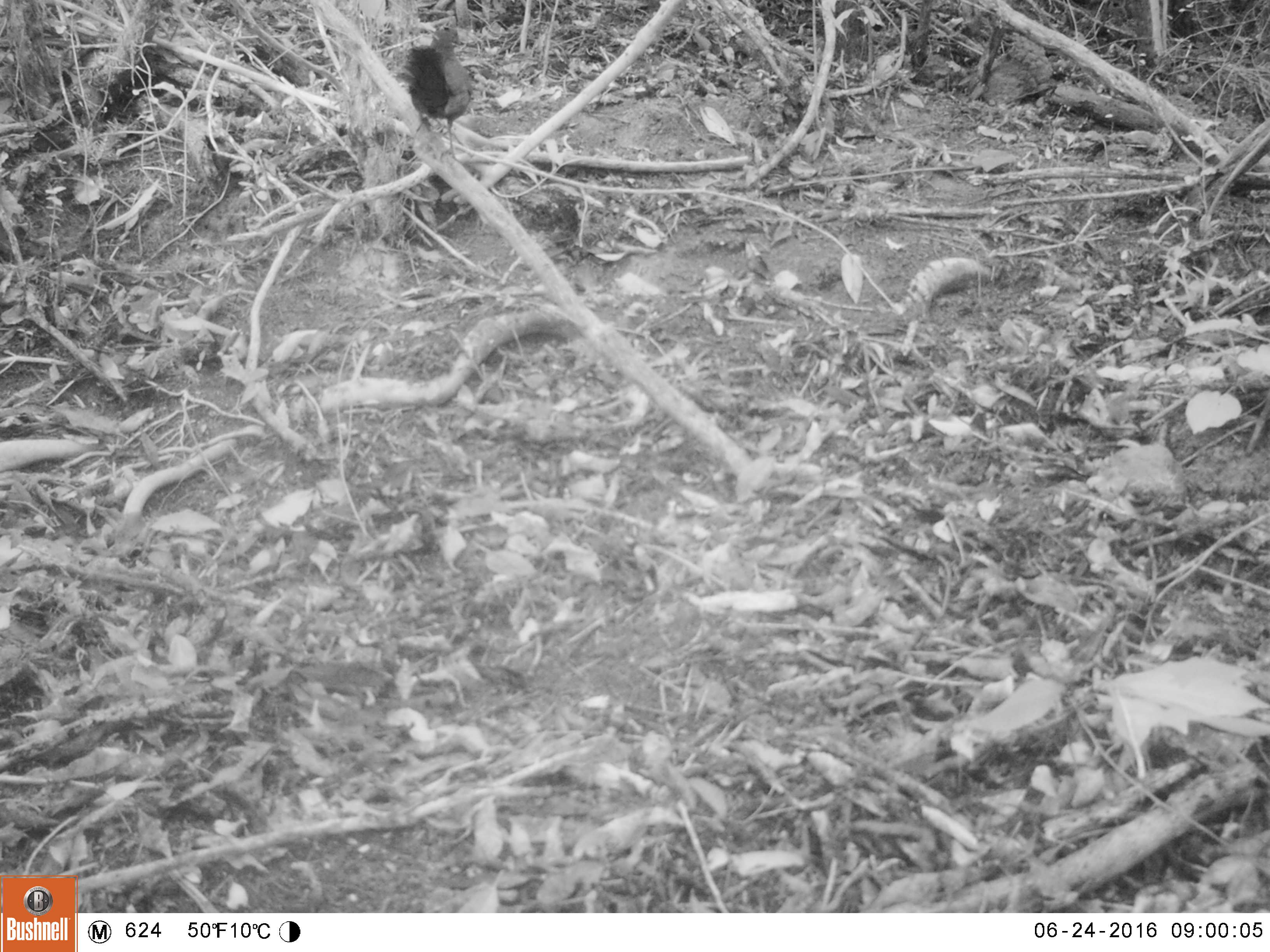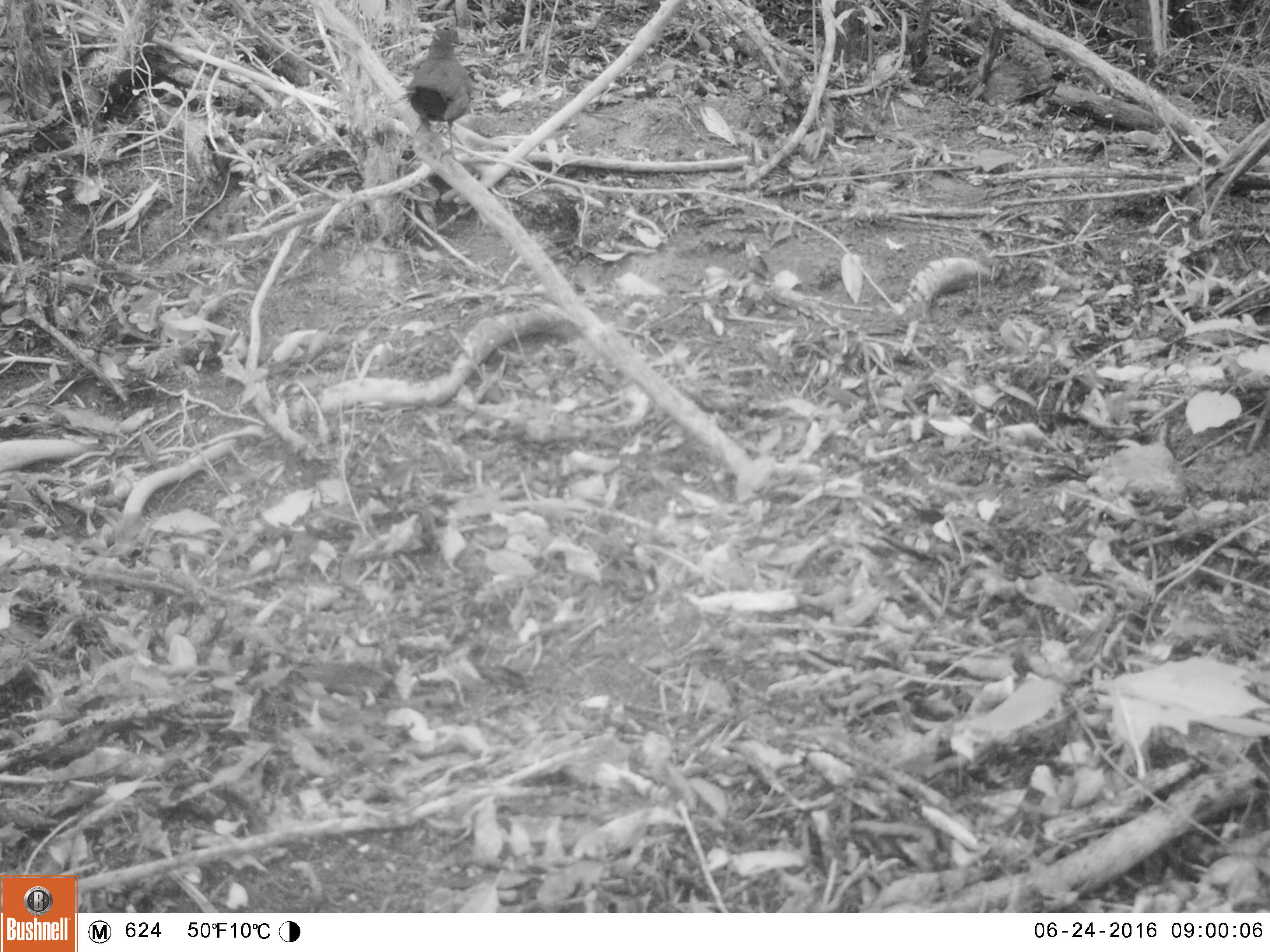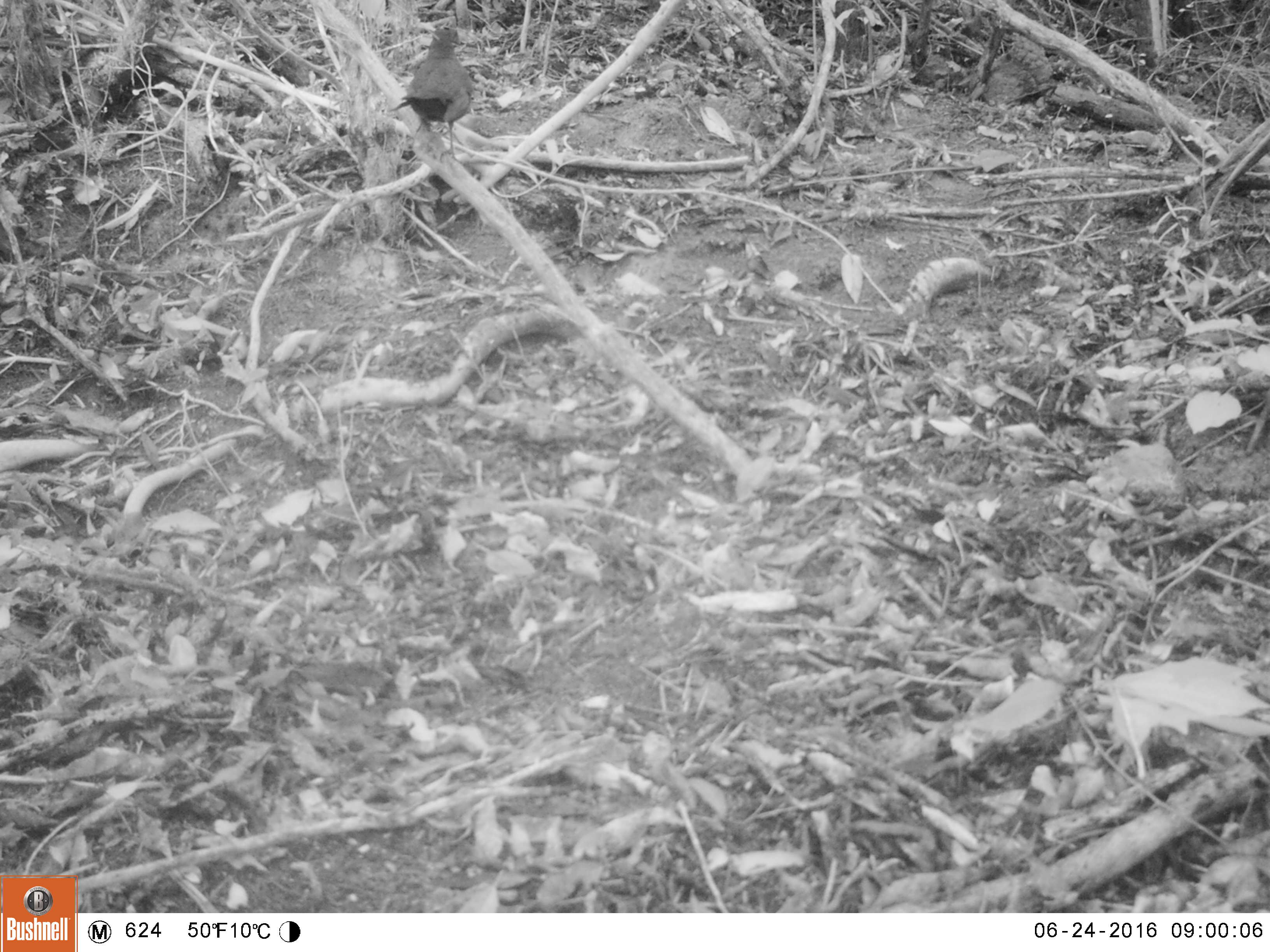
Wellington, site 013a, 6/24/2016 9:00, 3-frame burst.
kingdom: Animalia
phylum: Chordata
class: Aves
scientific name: Aves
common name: bird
Bird (Aves).